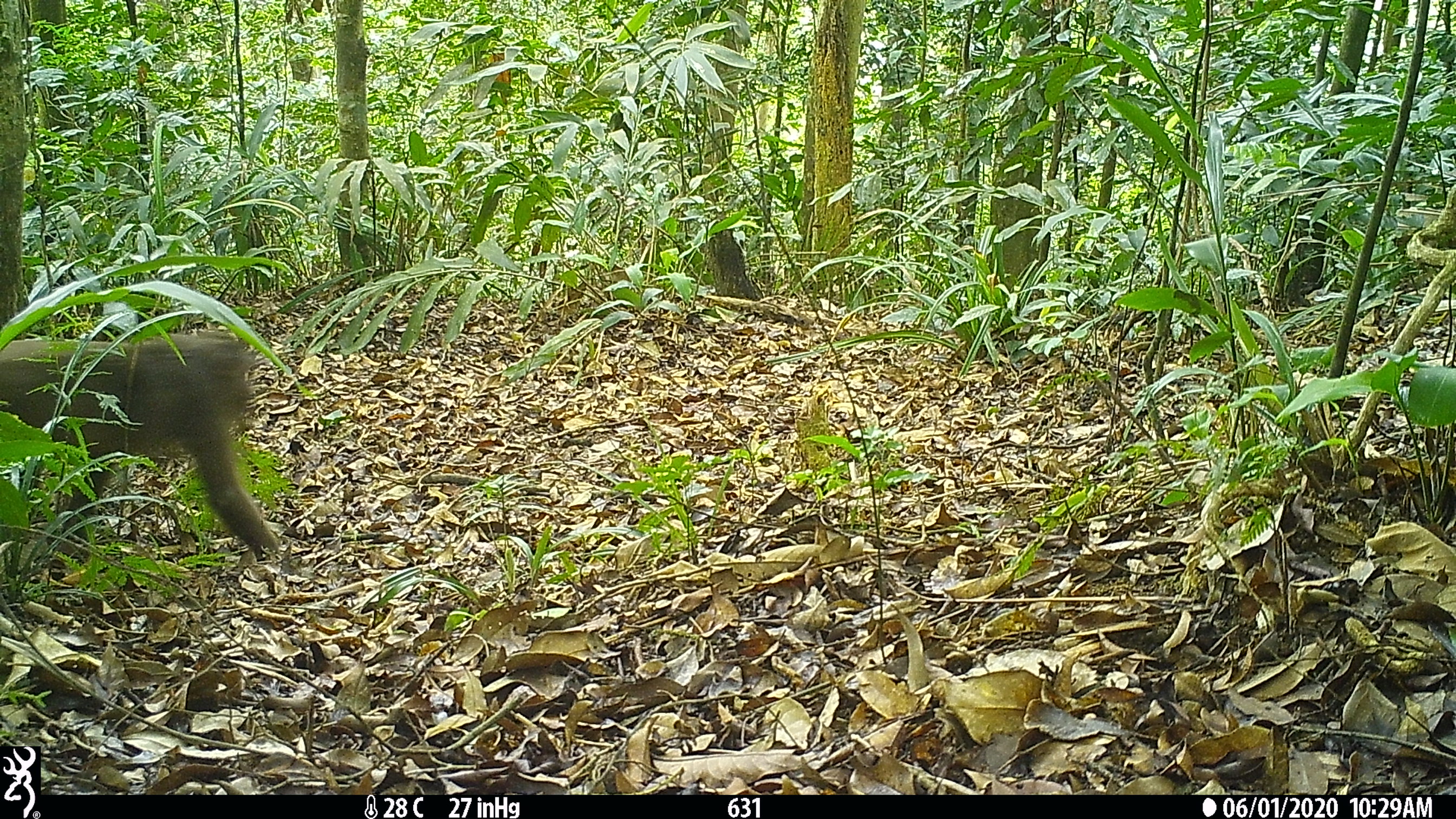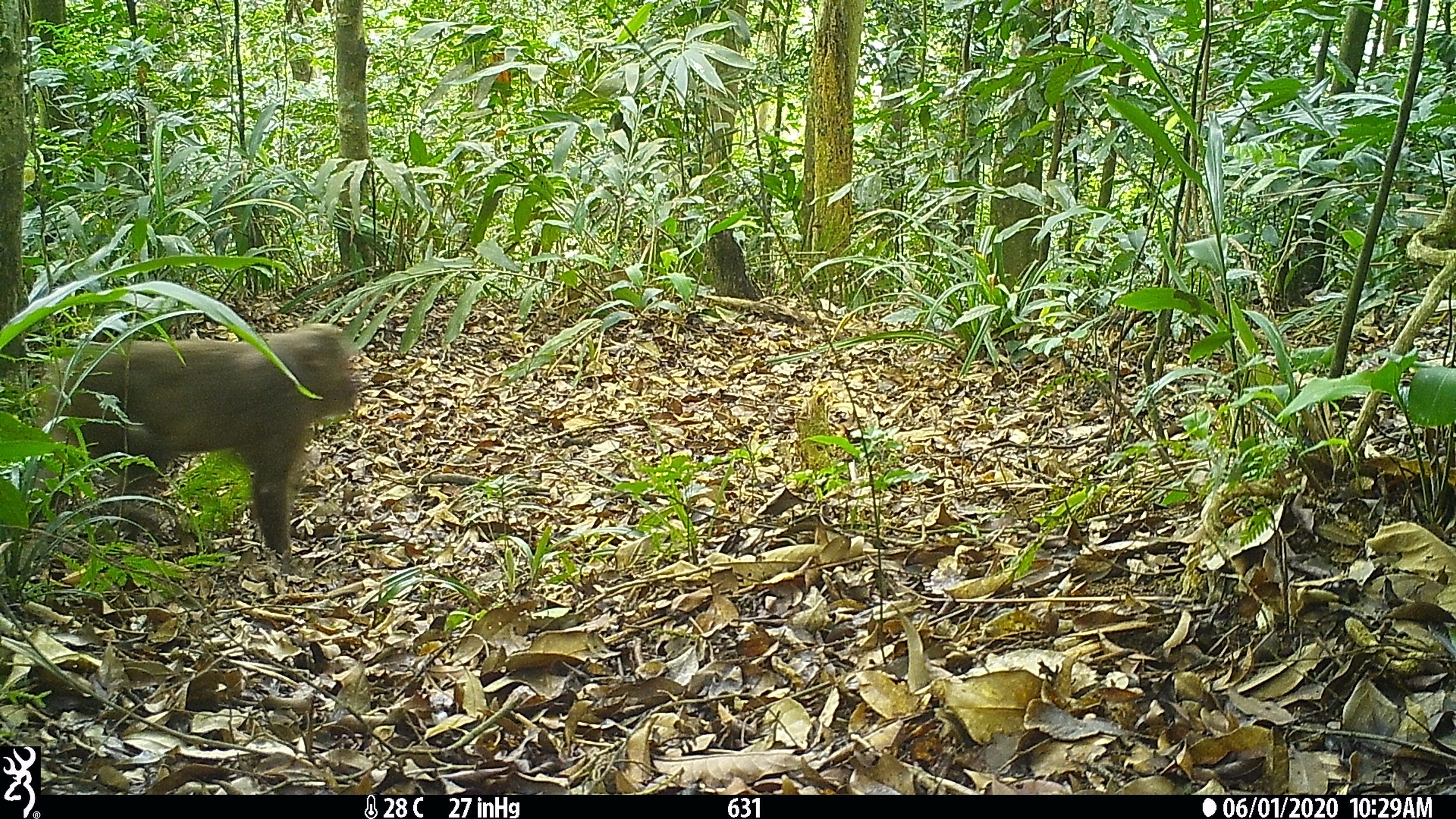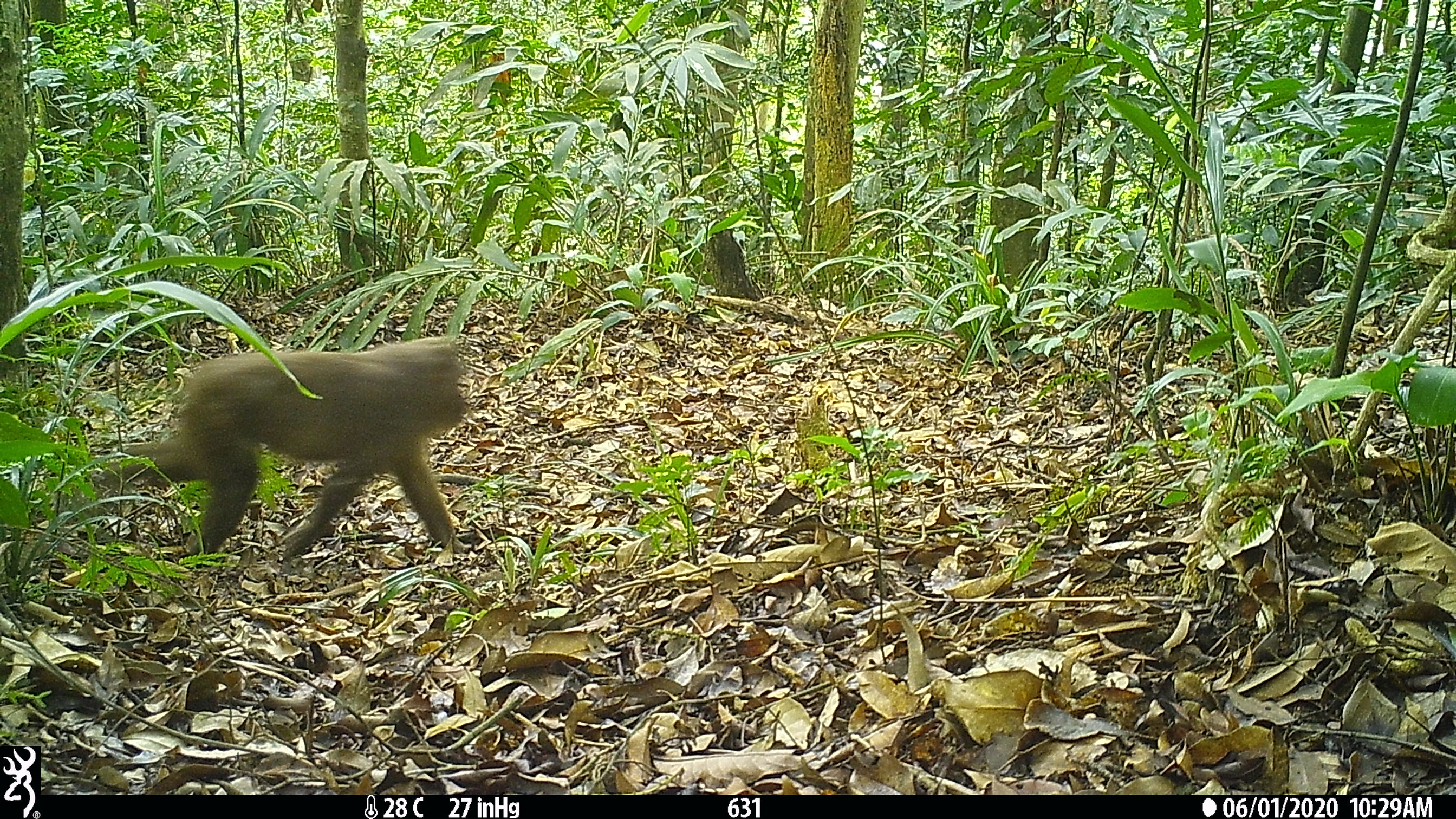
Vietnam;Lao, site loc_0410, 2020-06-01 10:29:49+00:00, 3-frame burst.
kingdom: Animalia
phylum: Chordata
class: Mammalia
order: Primates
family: Cercopithecidae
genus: Macaca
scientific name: Macaca arctoides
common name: stump-tailed macaque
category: stump tailed macaque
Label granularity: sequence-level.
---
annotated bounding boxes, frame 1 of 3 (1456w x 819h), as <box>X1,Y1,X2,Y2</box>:
stump tailed macaque: <box>0,331,285,563</box>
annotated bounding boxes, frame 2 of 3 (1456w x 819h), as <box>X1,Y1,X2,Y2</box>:
stump tailed macaque: <box>32,324,357,561</box>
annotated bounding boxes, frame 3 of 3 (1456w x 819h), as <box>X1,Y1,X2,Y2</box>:
stump tailed macaque: <box>98,336,466,558</box>